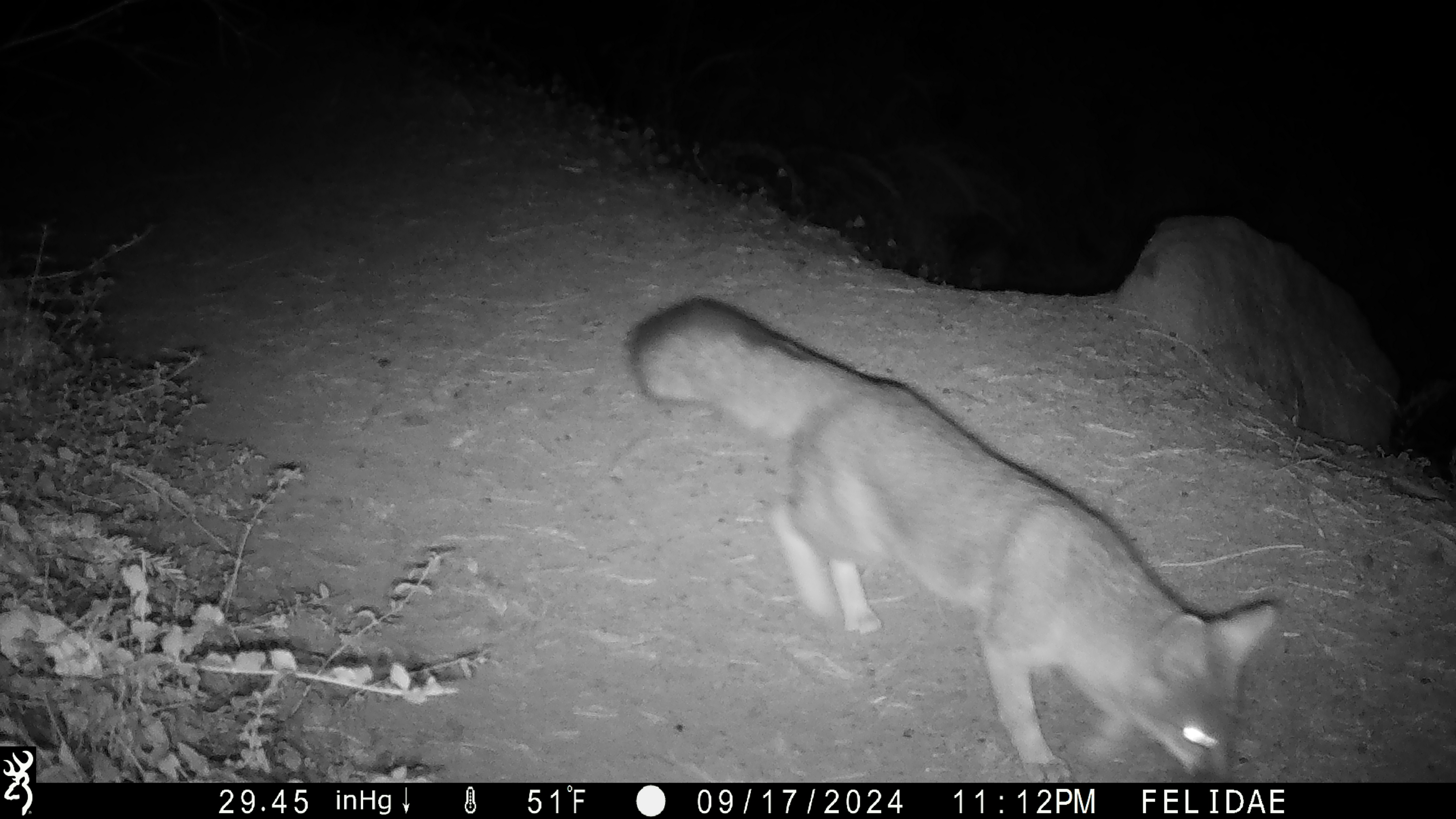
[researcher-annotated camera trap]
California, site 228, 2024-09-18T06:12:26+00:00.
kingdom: Animalia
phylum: Chordata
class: Mammalia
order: Carnivora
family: Canidae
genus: Urocyon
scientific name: Urocyon cinereoargenteus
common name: gray fox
Gray fox (Urocyon cinereoargenteus).